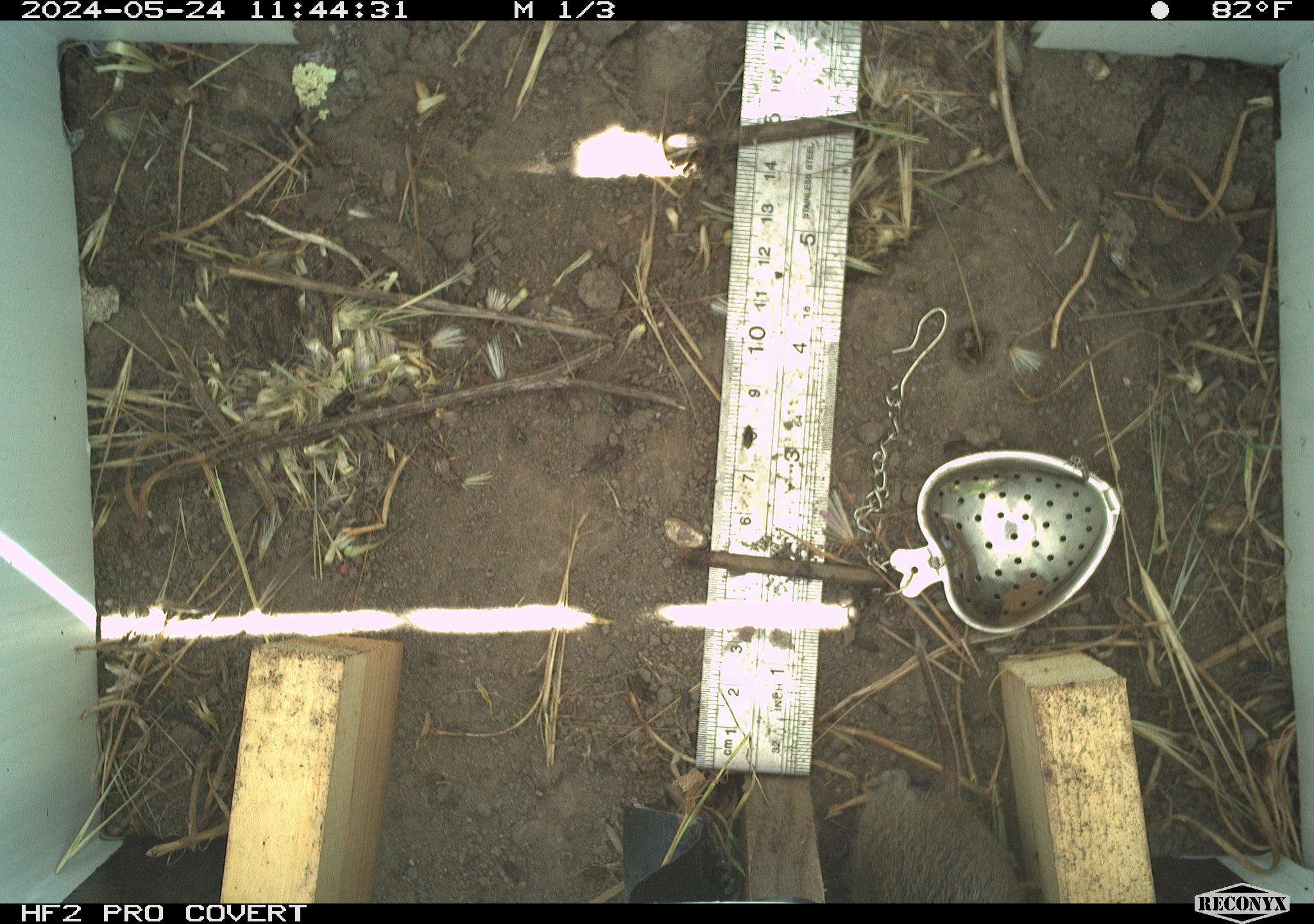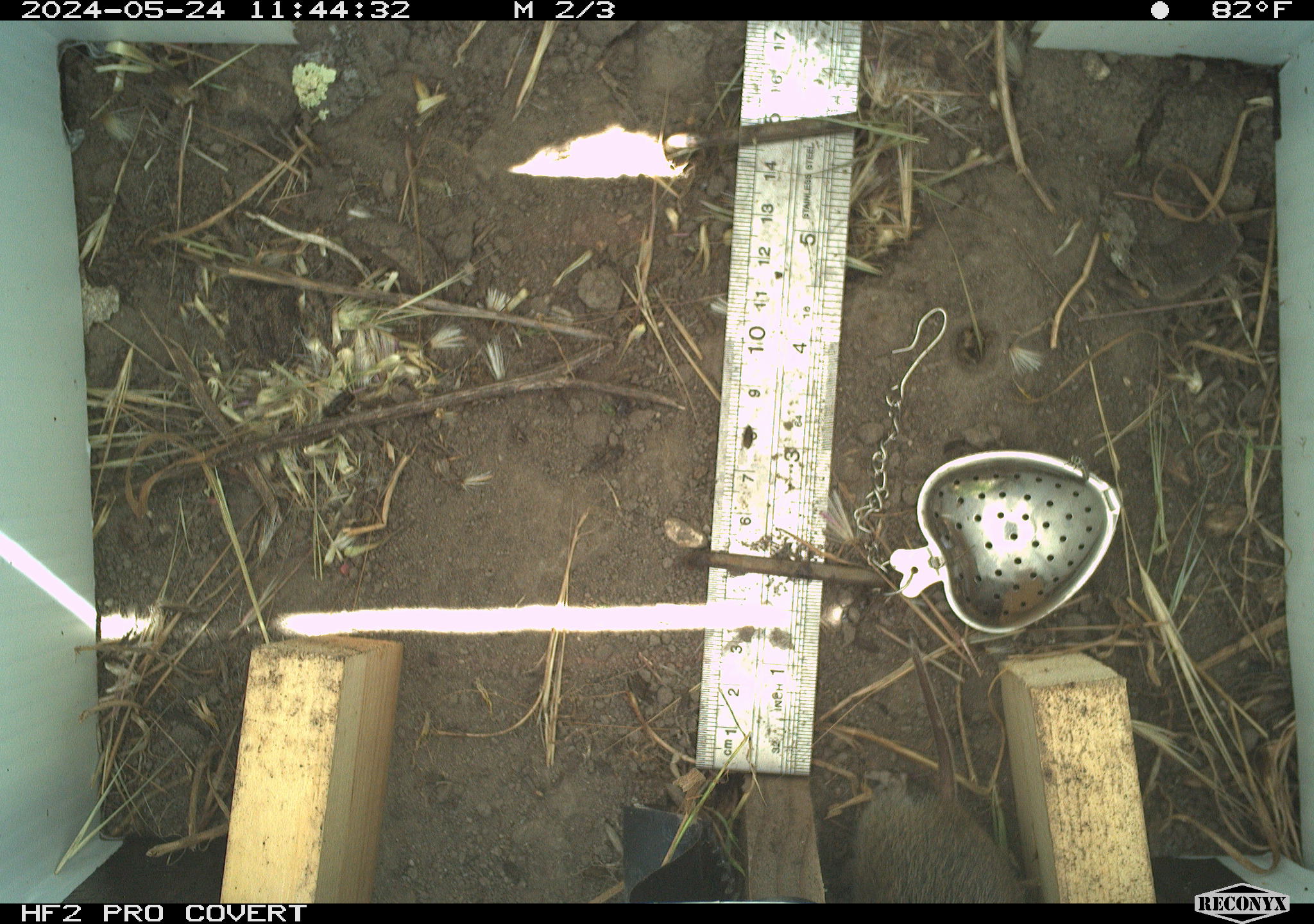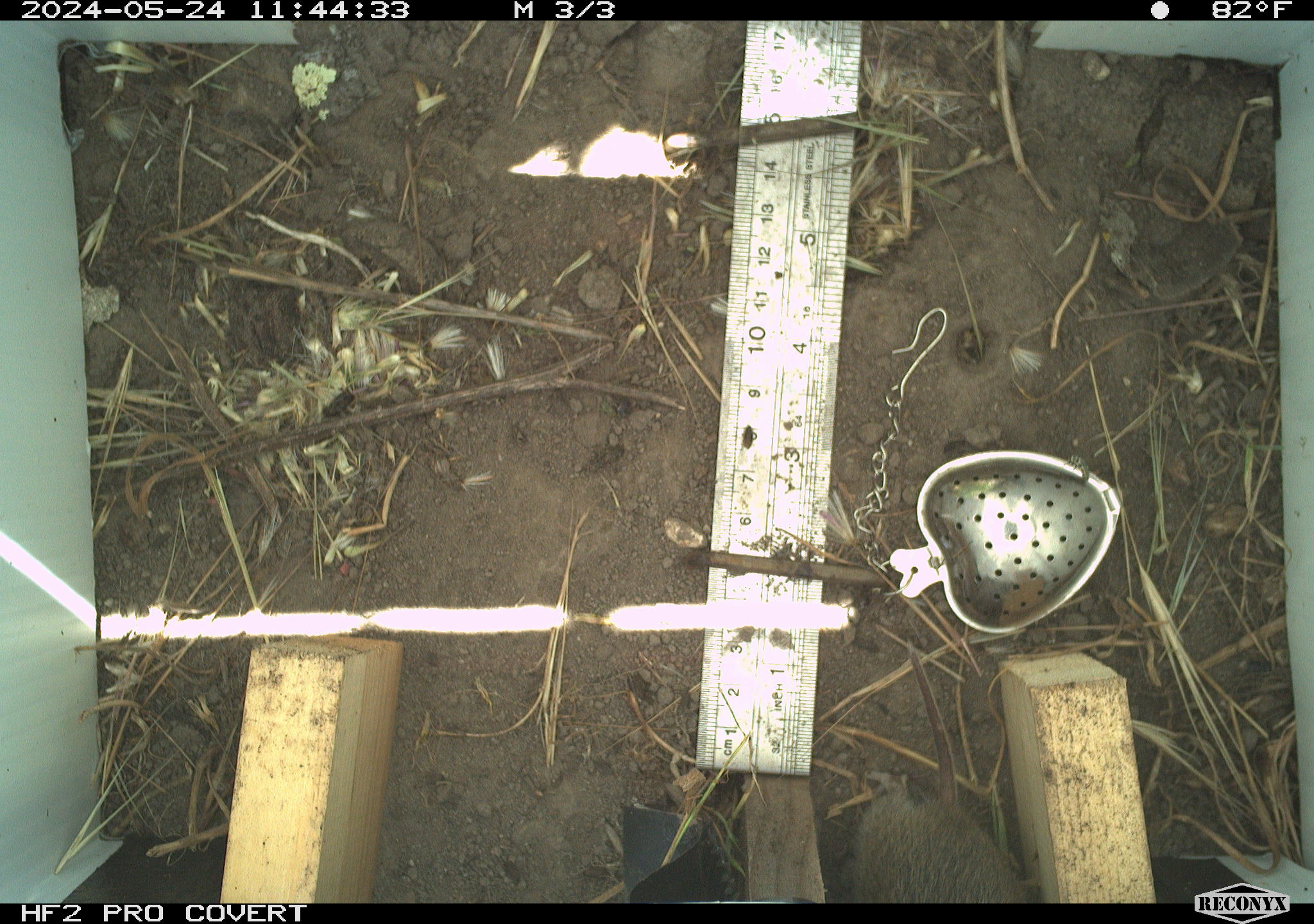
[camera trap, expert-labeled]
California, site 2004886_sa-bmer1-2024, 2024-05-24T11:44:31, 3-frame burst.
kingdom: Animalia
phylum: Chordata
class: Mammalia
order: Rodentia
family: Cricetidae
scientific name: Arvicolinae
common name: voles, lemmings, and muskrats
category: arvicolinae subfamily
Arvicolinae subfamily (voles, lemmings, and muskrats) (Arvicolinae).